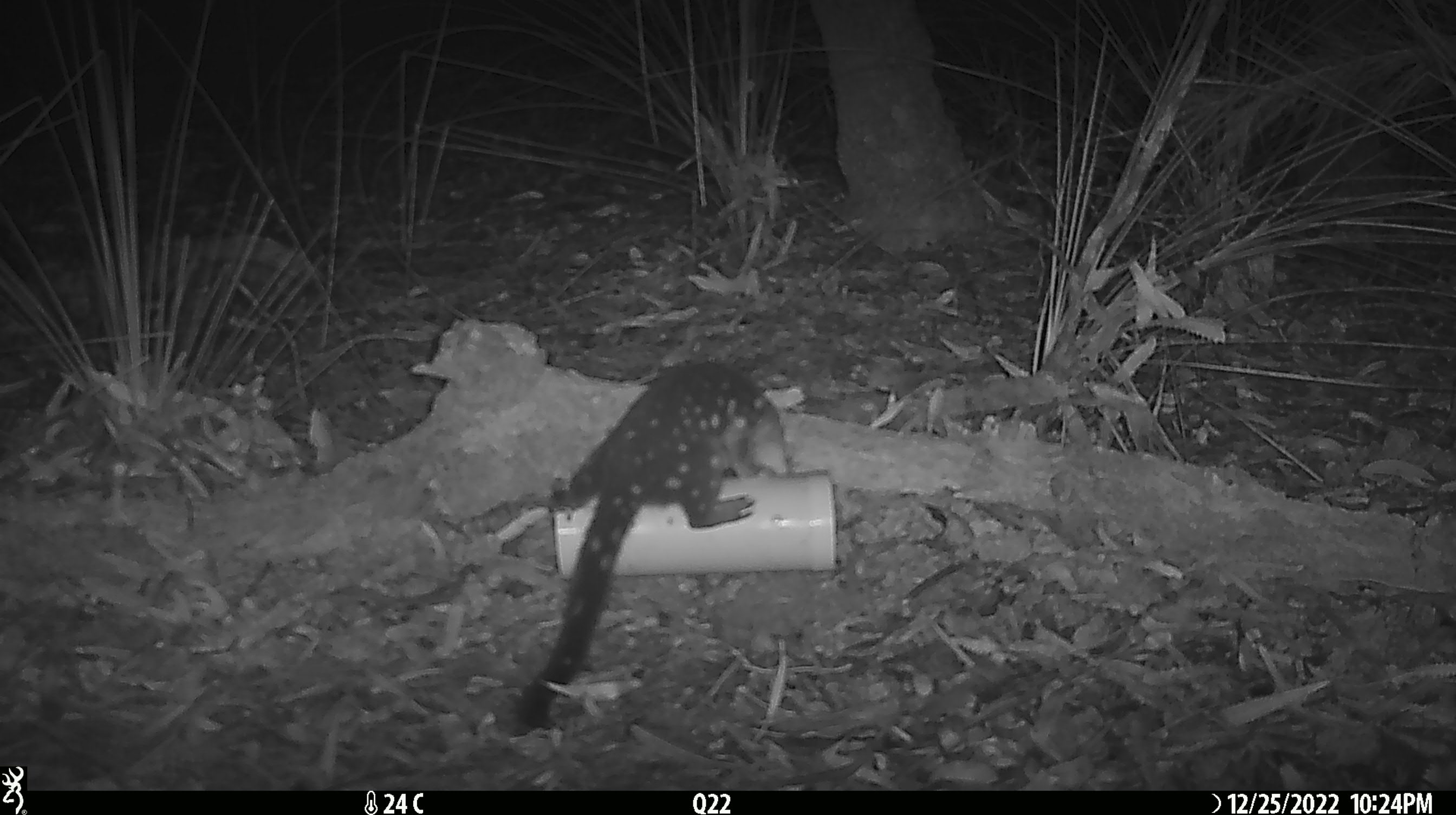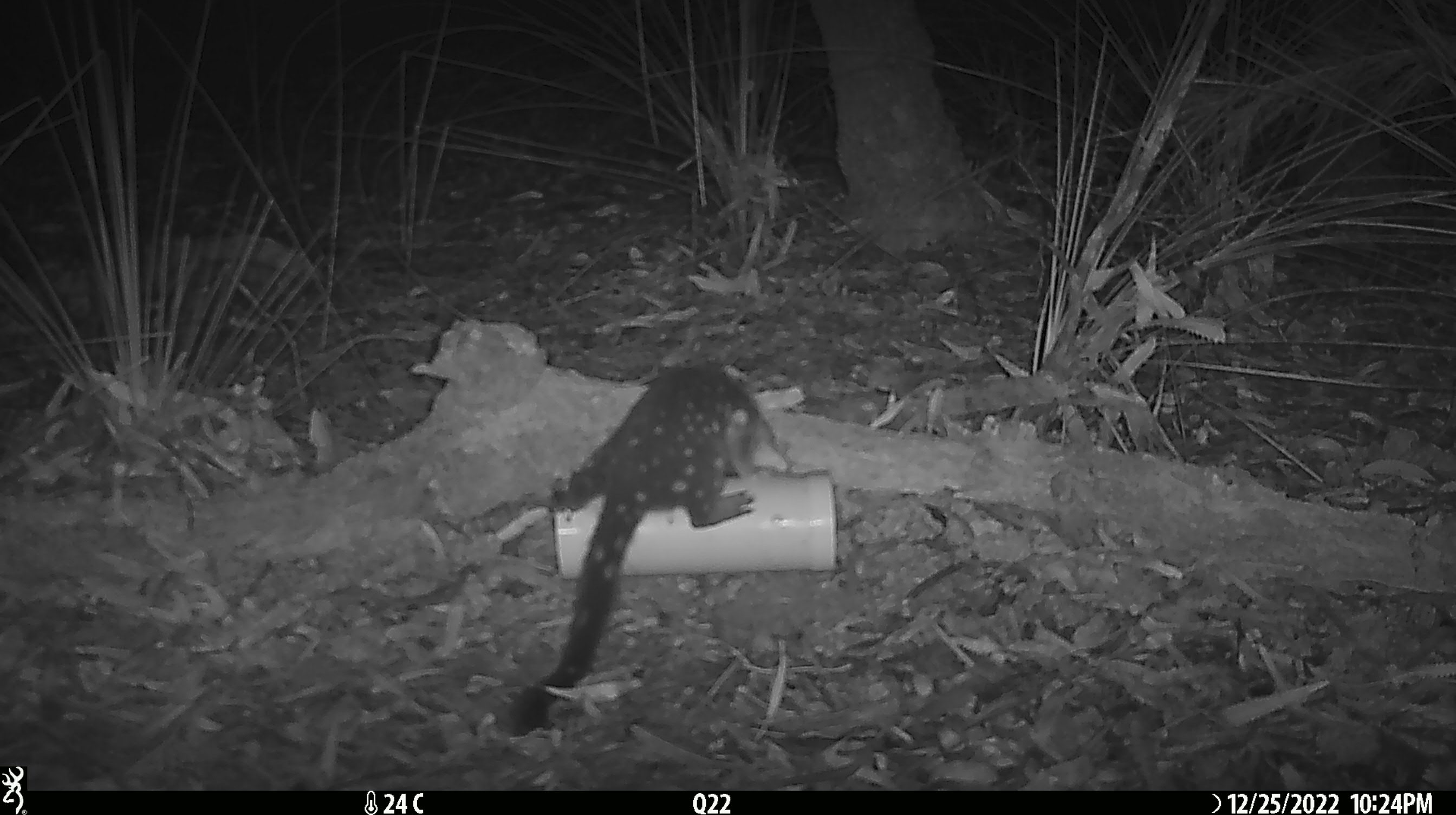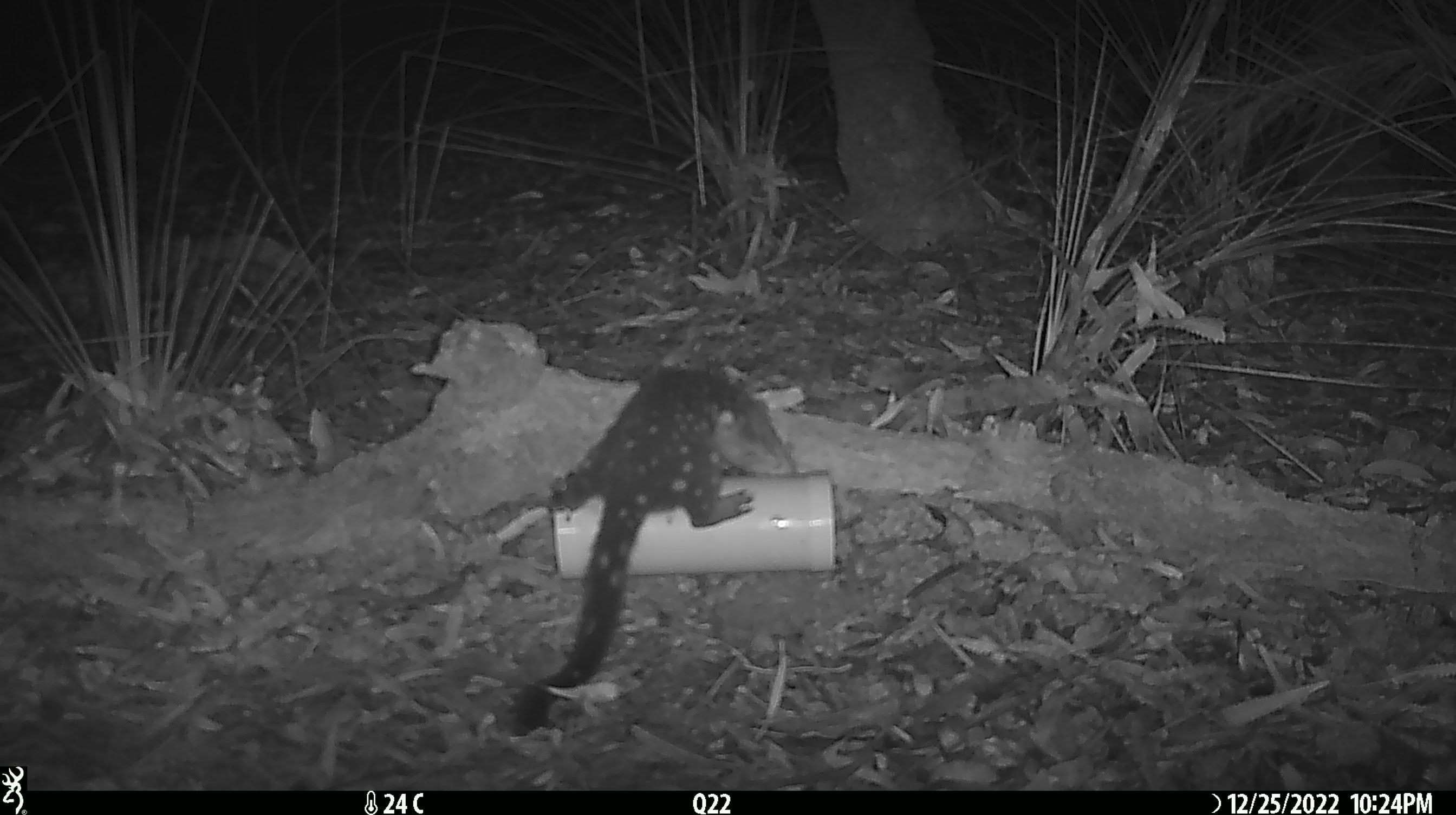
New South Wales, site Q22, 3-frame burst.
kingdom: Animalia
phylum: Chordata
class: Mammalia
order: Dasyuromorphia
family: Dasyuridae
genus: Dasyurus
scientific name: Dasyurus maculatus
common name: spotted-tailed quoll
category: quoll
Quoll (spotted-tailed quoll) (Dasyurus maculatus).